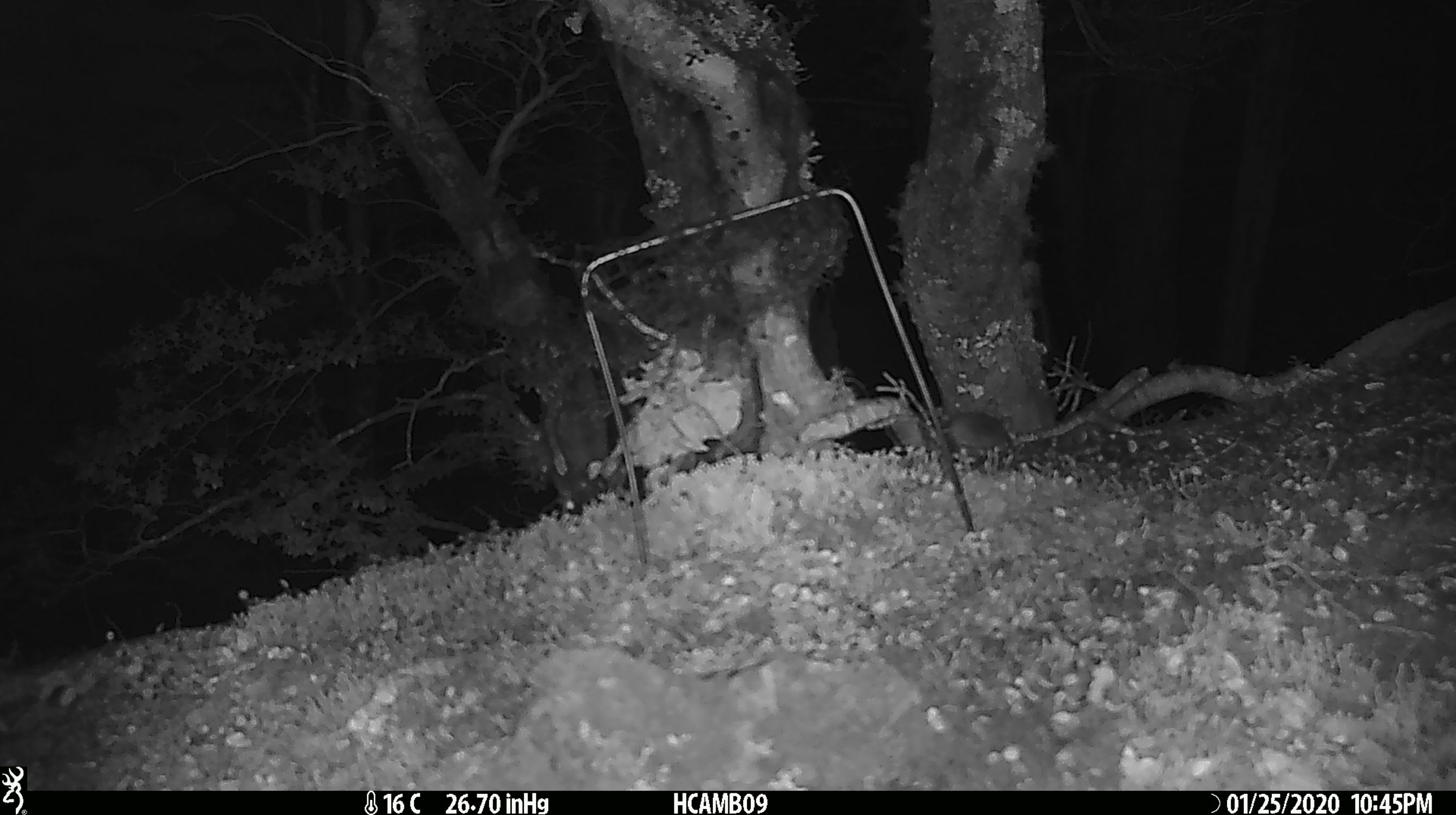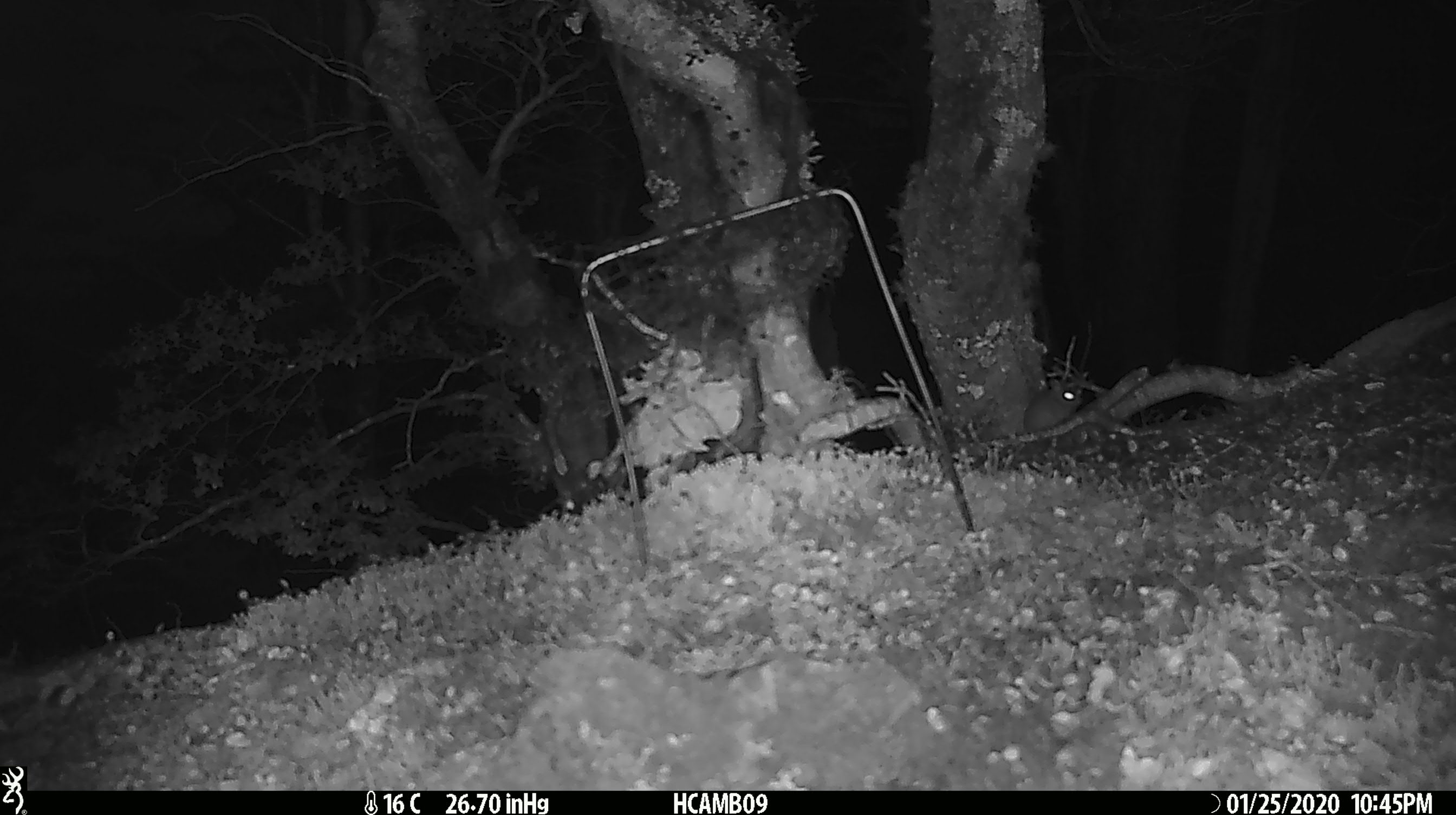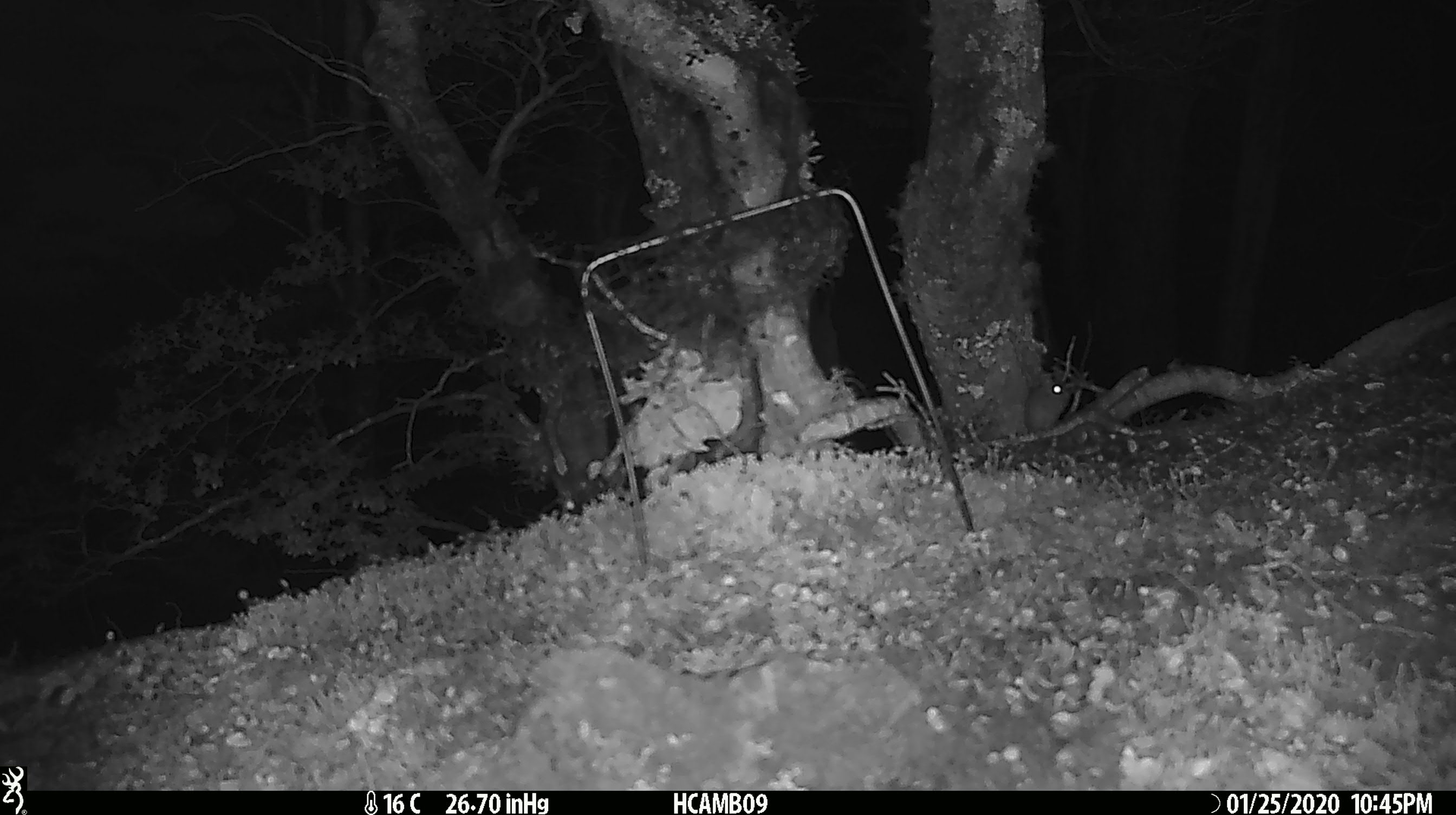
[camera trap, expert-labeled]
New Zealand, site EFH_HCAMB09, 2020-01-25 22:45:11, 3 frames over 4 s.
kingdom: Animalia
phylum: Chordata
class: Mammalia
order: Rodentia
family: Muridae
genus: Mus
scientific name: Mus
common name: mouse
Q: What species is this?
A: Mouse (Mus).